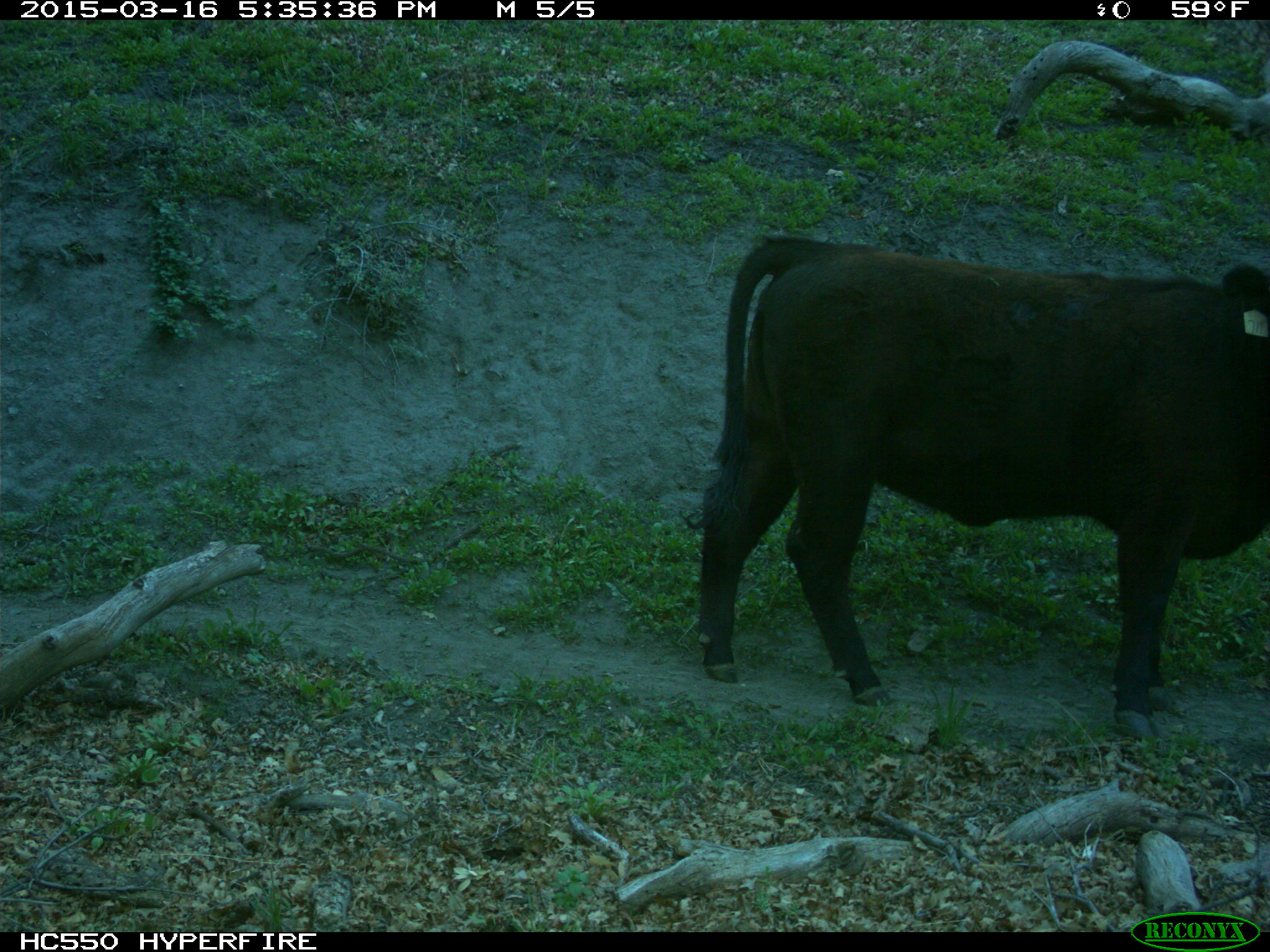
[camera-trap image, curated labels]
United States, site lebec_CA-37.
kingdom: Animalia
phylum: Chordata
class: Mammalia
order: Artiodactyla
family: Bovidae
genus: Bos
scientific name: Bos taurus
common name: domestic cow